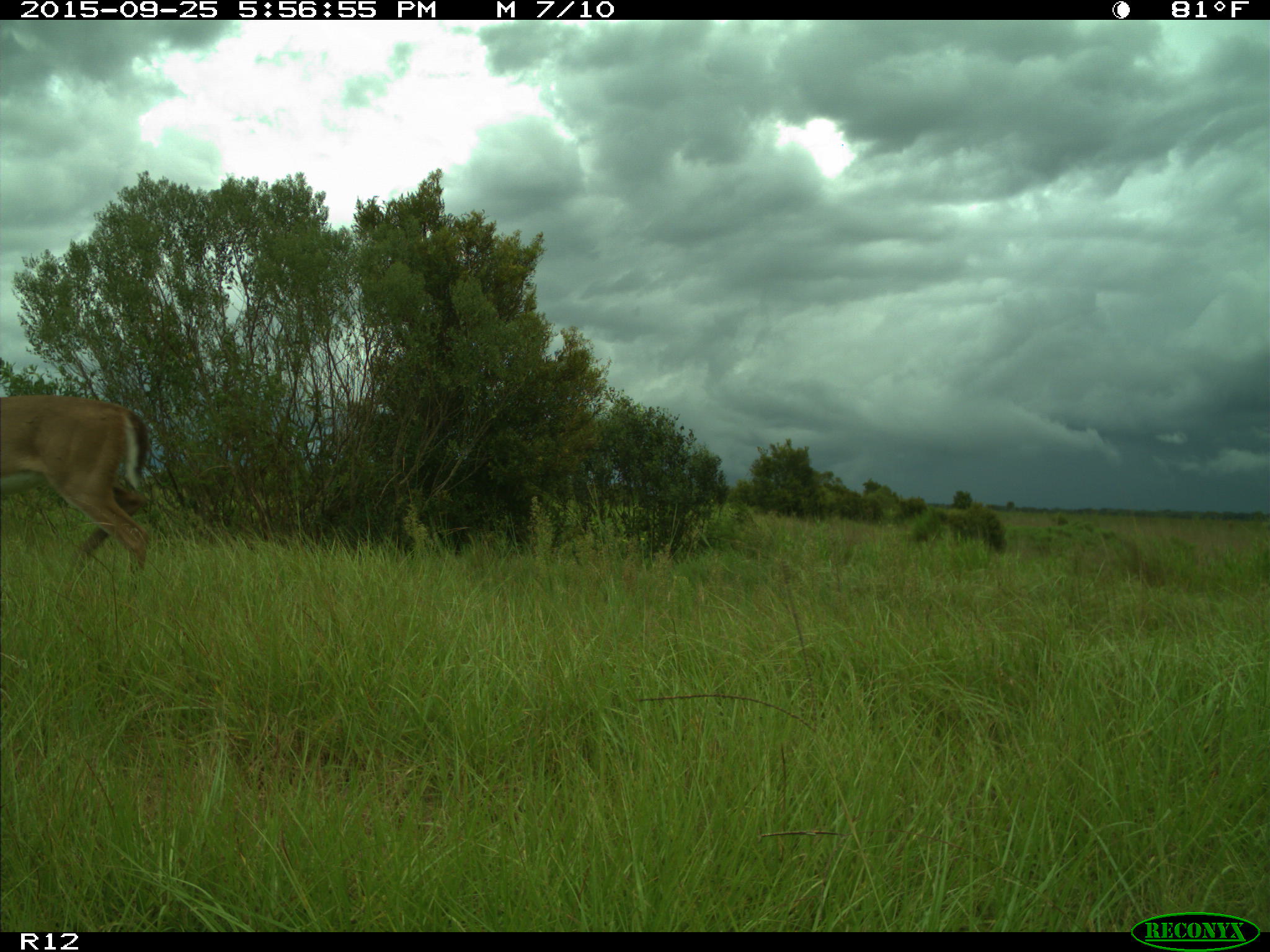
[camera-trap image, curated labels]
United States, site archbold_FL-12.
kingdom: Animalia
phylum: Chordata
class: Mammalia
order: Artiodactyla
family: Cervidae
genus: Odocoileus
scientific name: Odocoileus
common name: deer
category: unidentified deer